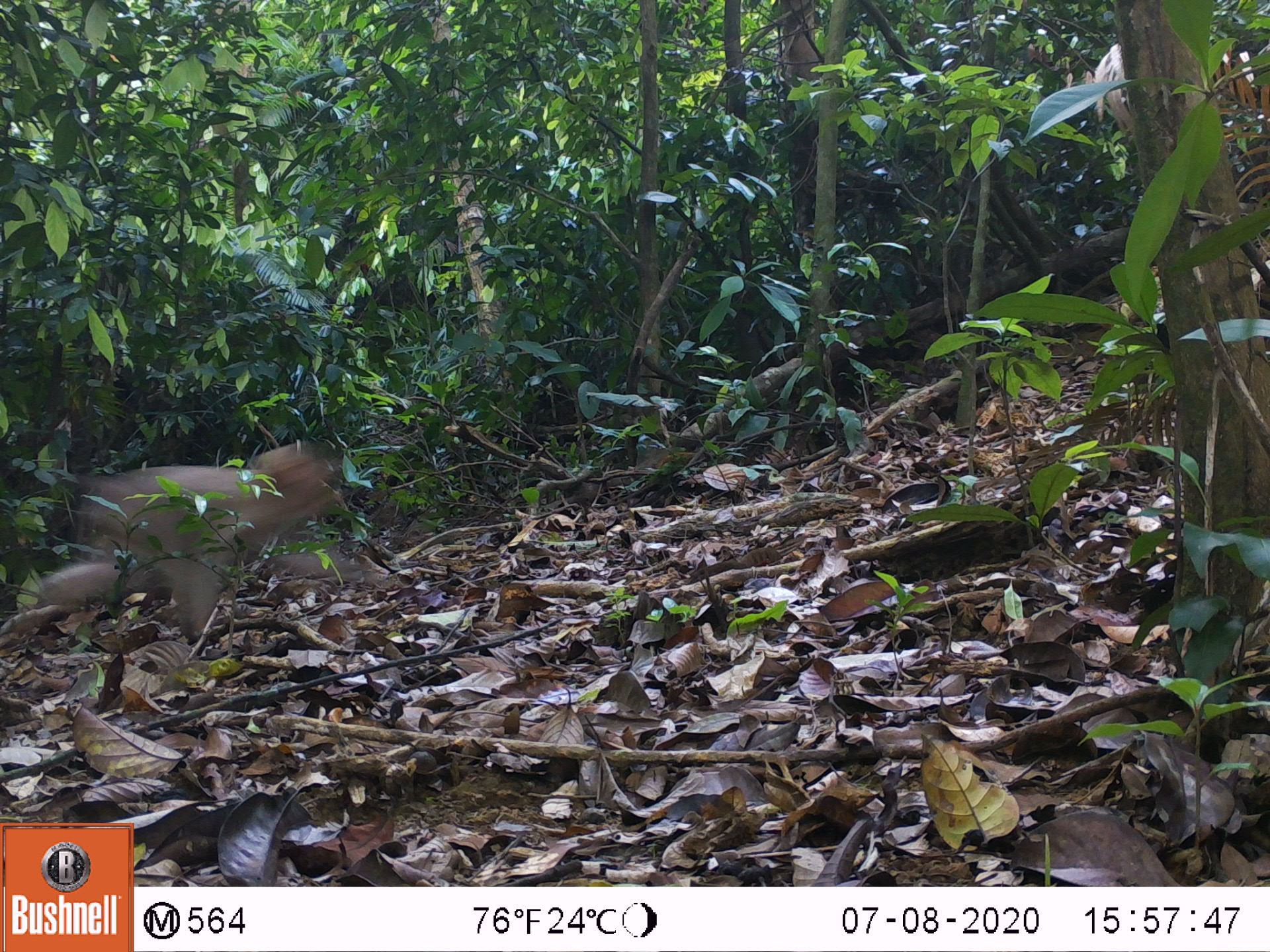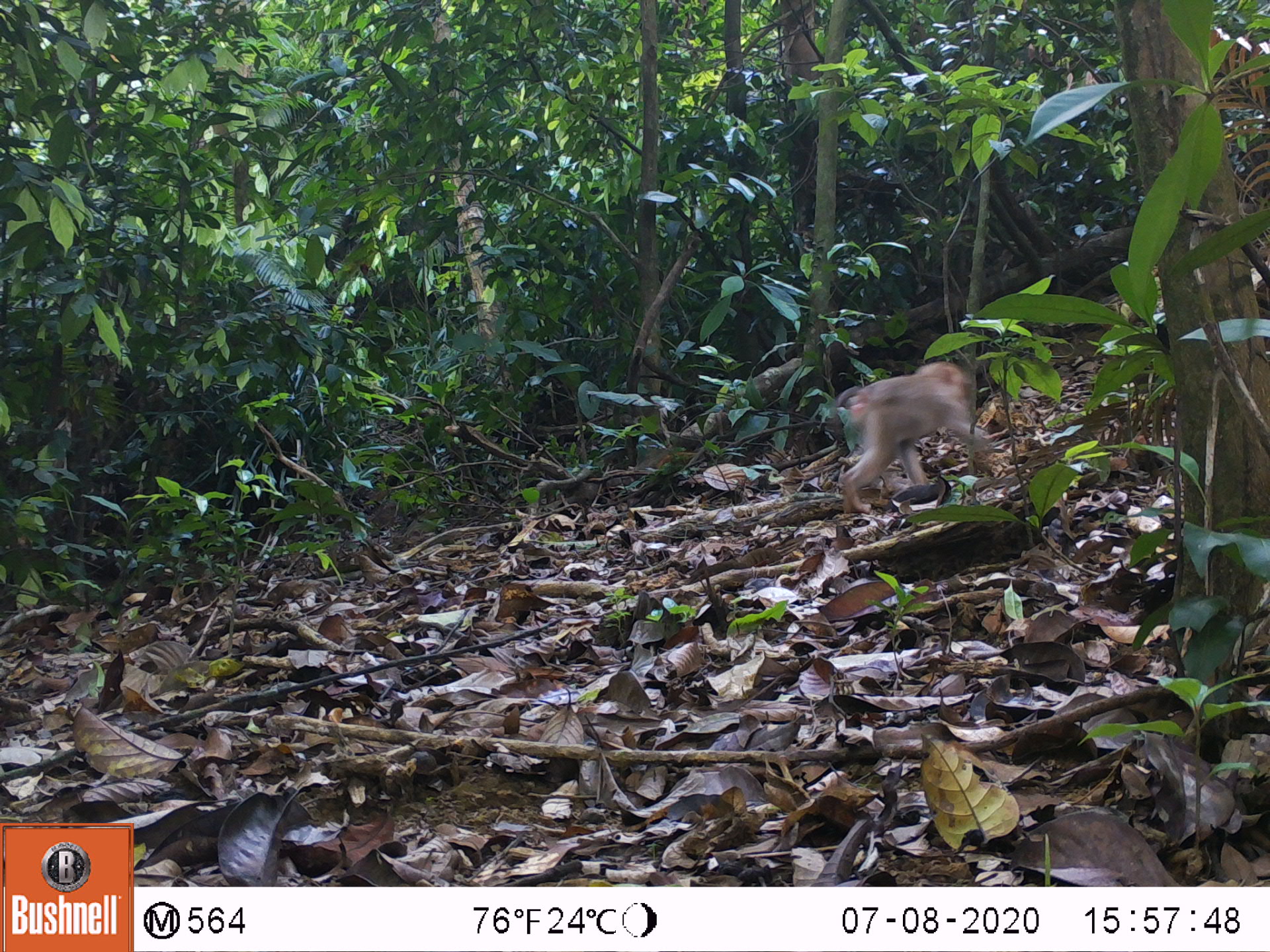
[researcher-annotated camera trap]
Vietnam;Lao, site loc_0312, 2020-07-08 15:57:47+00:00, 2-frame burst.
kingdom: Animalia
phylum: Chordata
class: Mammalia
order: Primates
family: Cercopithecidae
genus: Macaca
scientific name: Macaca nemestrina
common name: pig-tailed macaque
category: pig tailed macaque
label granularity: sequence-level